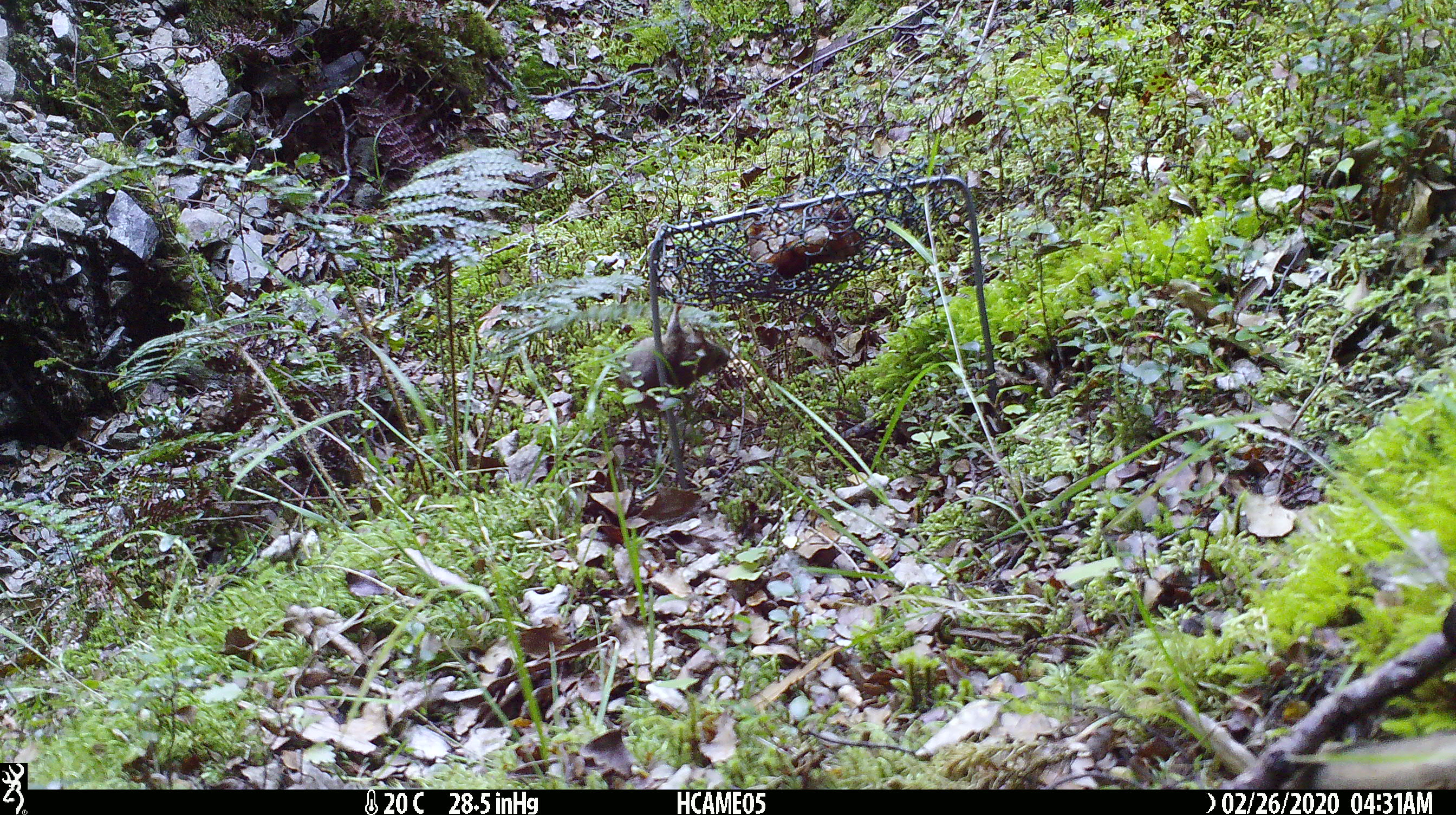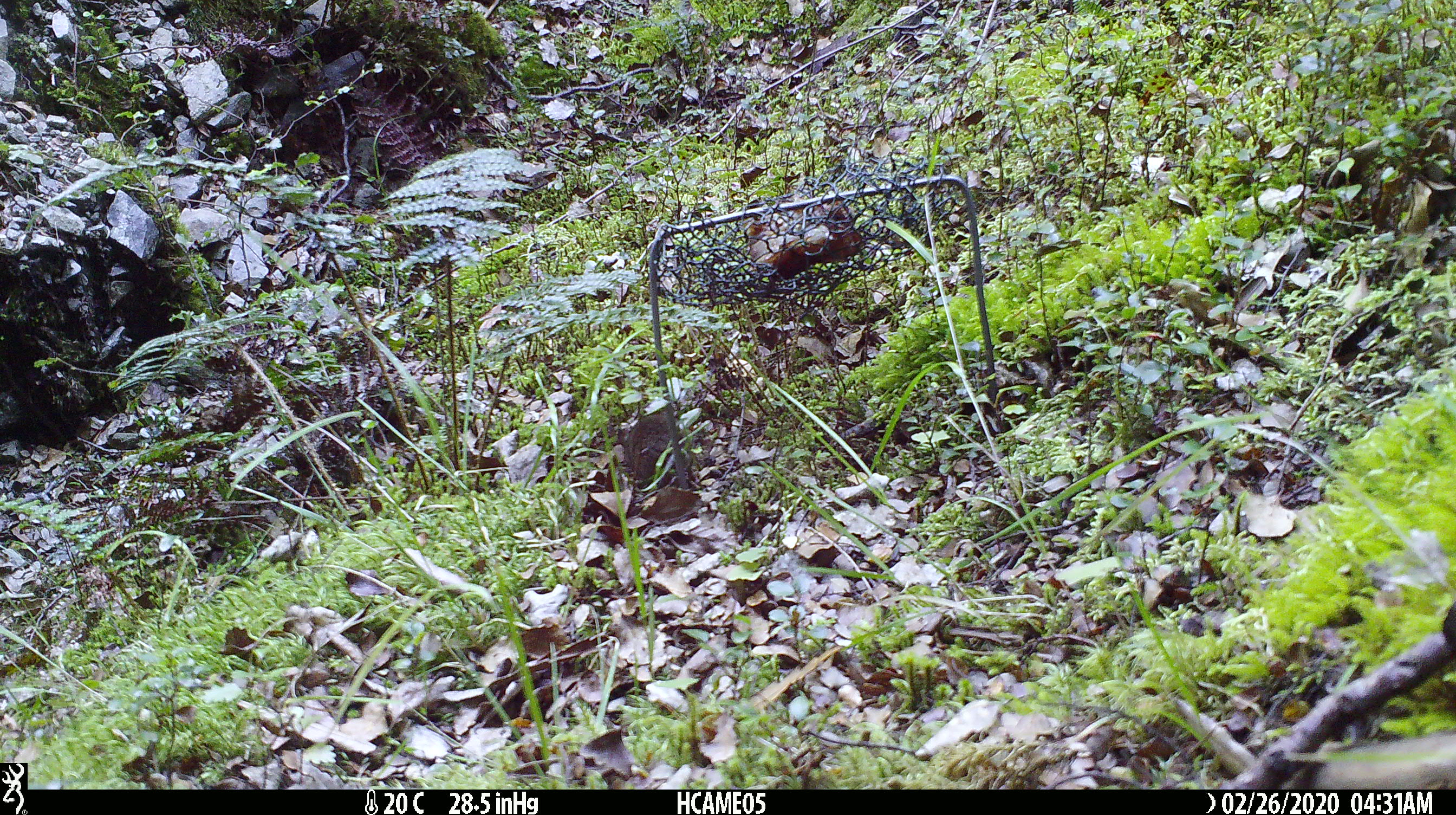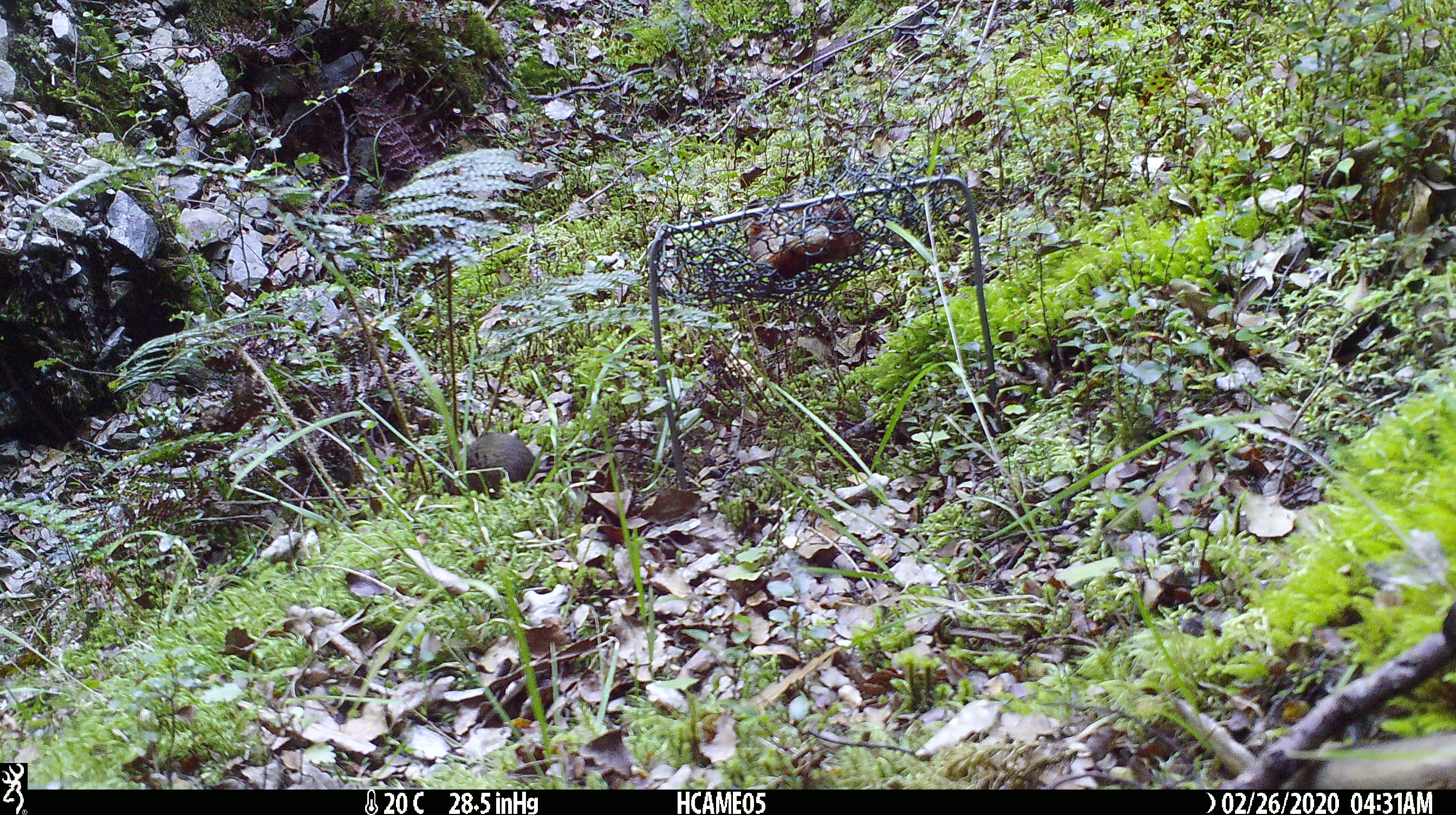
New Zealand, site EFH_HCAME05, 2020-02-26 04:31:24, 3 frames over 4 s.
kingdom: Animalia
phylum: Chordata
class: Mammalia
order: Rodentia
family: Muridae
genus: Mus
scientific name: Mus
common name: mouse